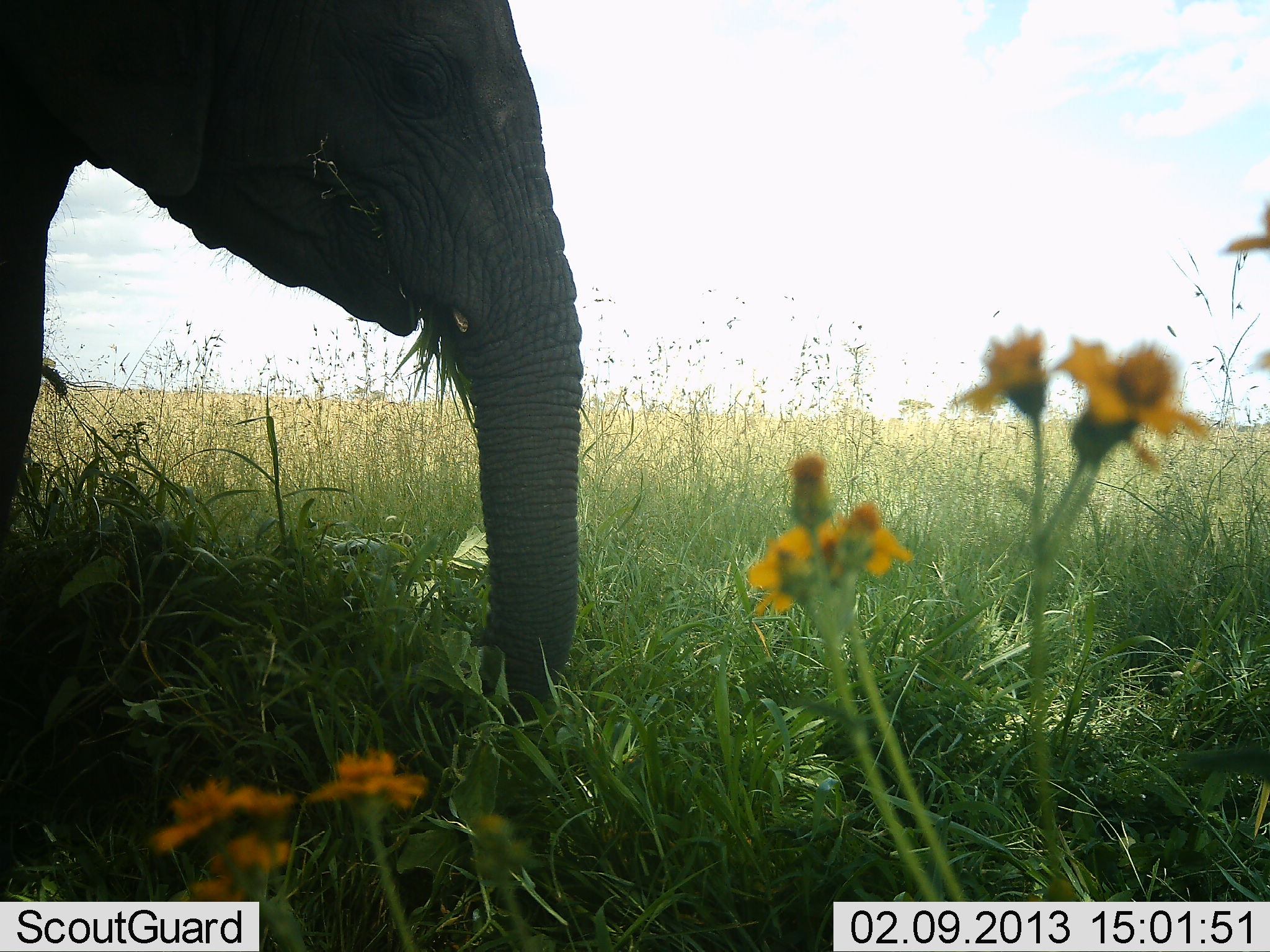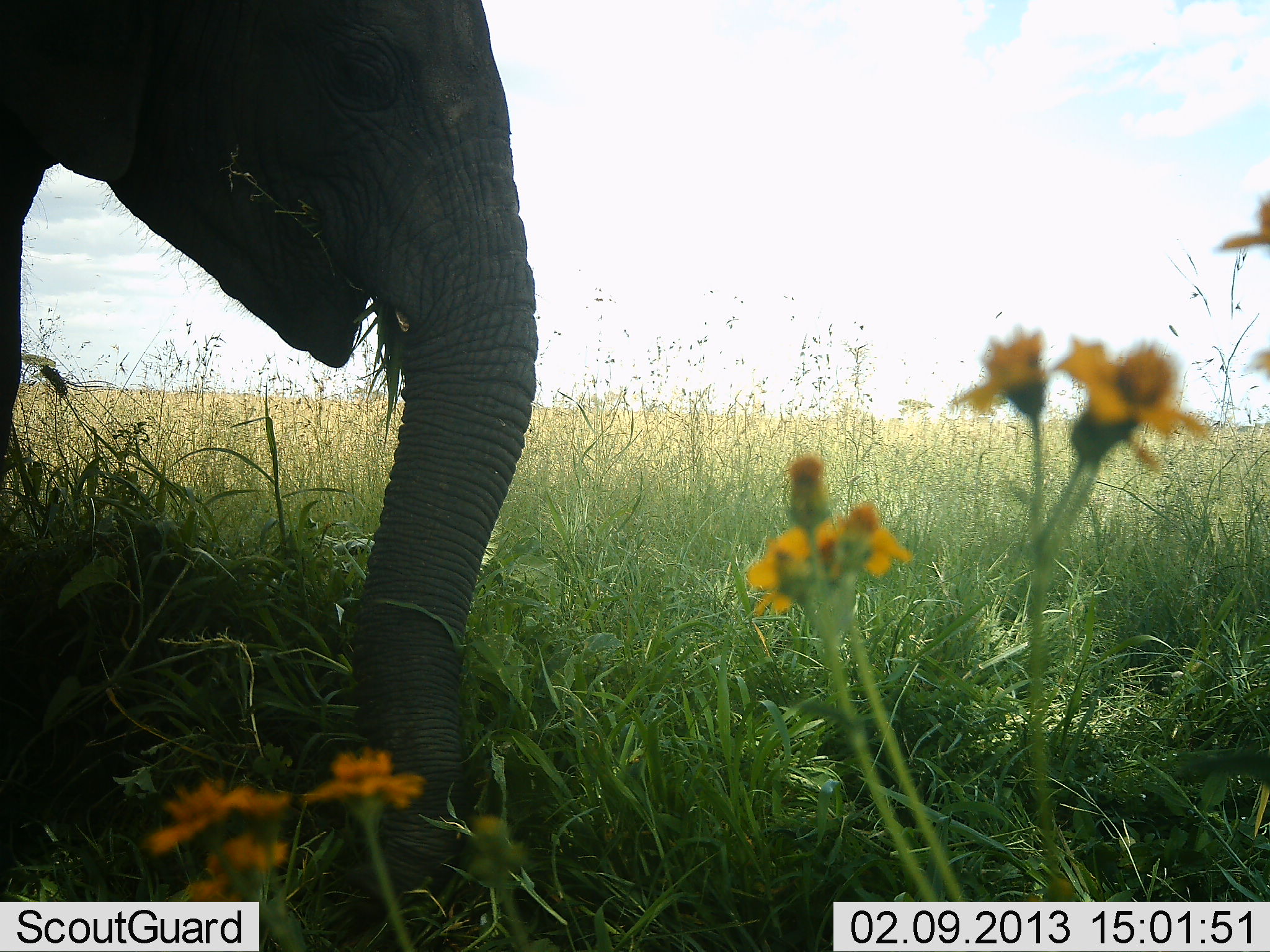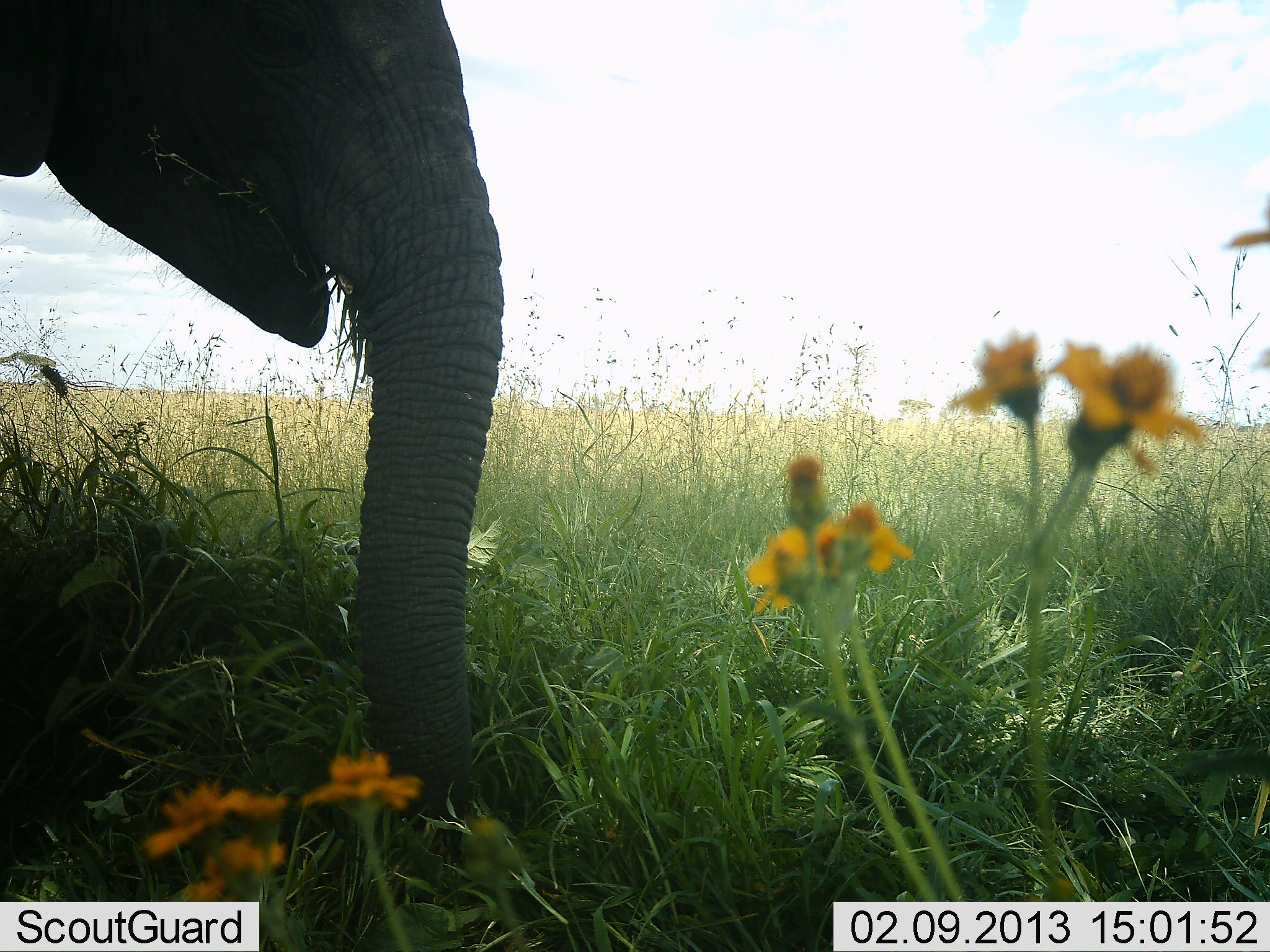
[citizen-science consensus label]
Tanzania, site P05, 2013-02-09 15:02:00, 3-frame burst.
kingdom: Animalia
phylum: Chordata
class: Mammalia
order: Proboscidea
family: Elephantidae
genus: Loxodonta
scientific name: Loxodonta africana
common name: african bush elephant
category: elephant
Elephant (african bush elephant) (Loxodonta africana), count 1. Behavior (volunteer vote fractions): standing 37%, resting 0%, moving 3%, interacting 0%. Young present (vote fraction): 7%. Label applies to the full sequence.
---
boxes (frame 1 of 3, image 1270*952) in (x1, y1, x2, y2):
animal: (0, 0, 582, 731)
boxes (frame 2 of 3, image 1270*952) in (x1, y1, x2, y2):
animal: (0, 0, 540, 904)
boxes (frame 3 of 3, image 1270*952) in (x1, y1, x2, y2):
animal: (0, 0, 505, 846)